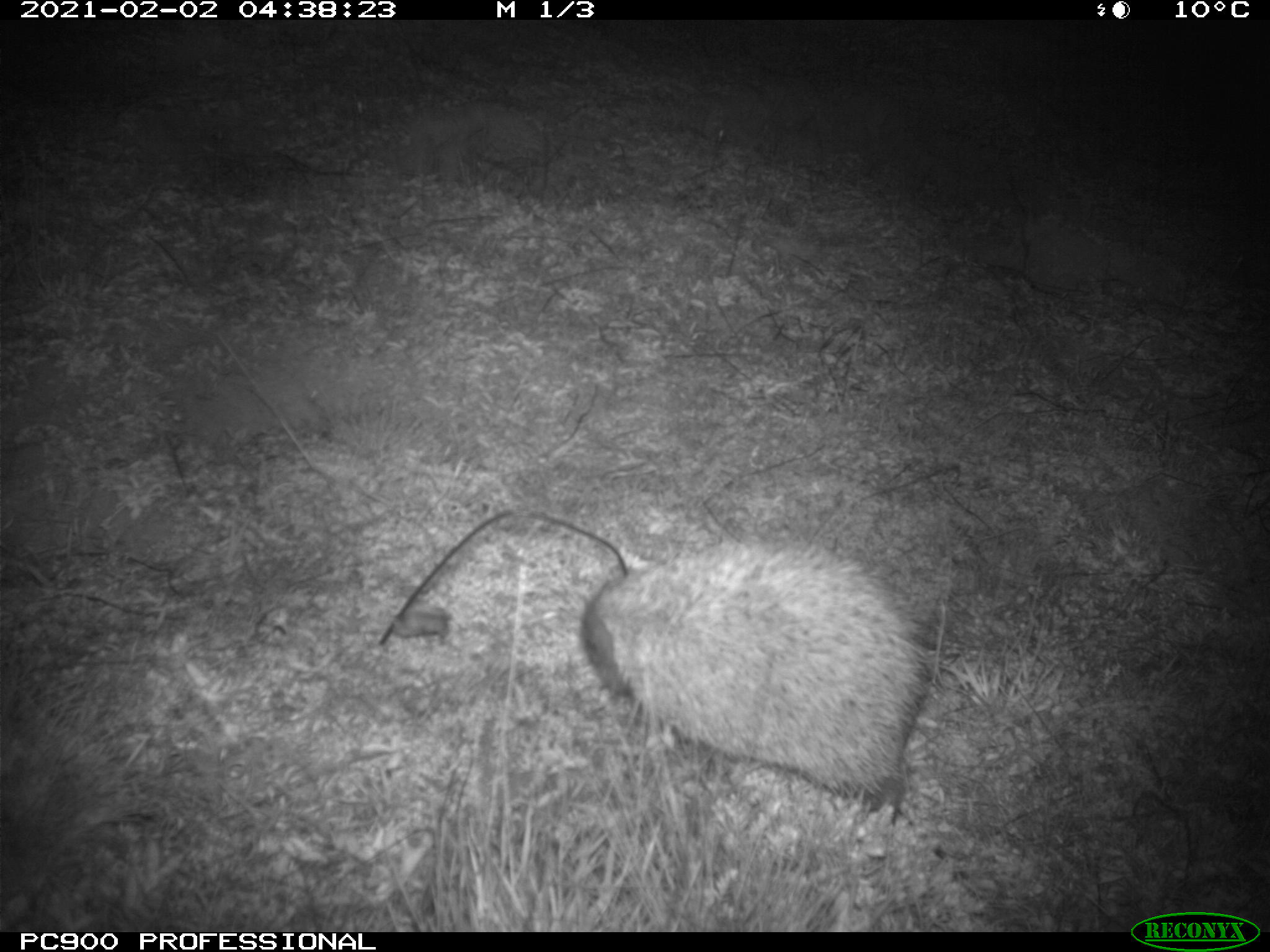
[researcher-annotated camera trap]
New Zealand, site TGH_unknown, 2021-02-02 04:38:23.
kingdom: Animalia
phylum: Chordata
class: Mammalia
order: Eulipotyphla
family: Erinaceidae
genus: Erinaceus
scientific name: Erinaceus europaeus europaeus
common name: european hedgehog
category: hedgehog